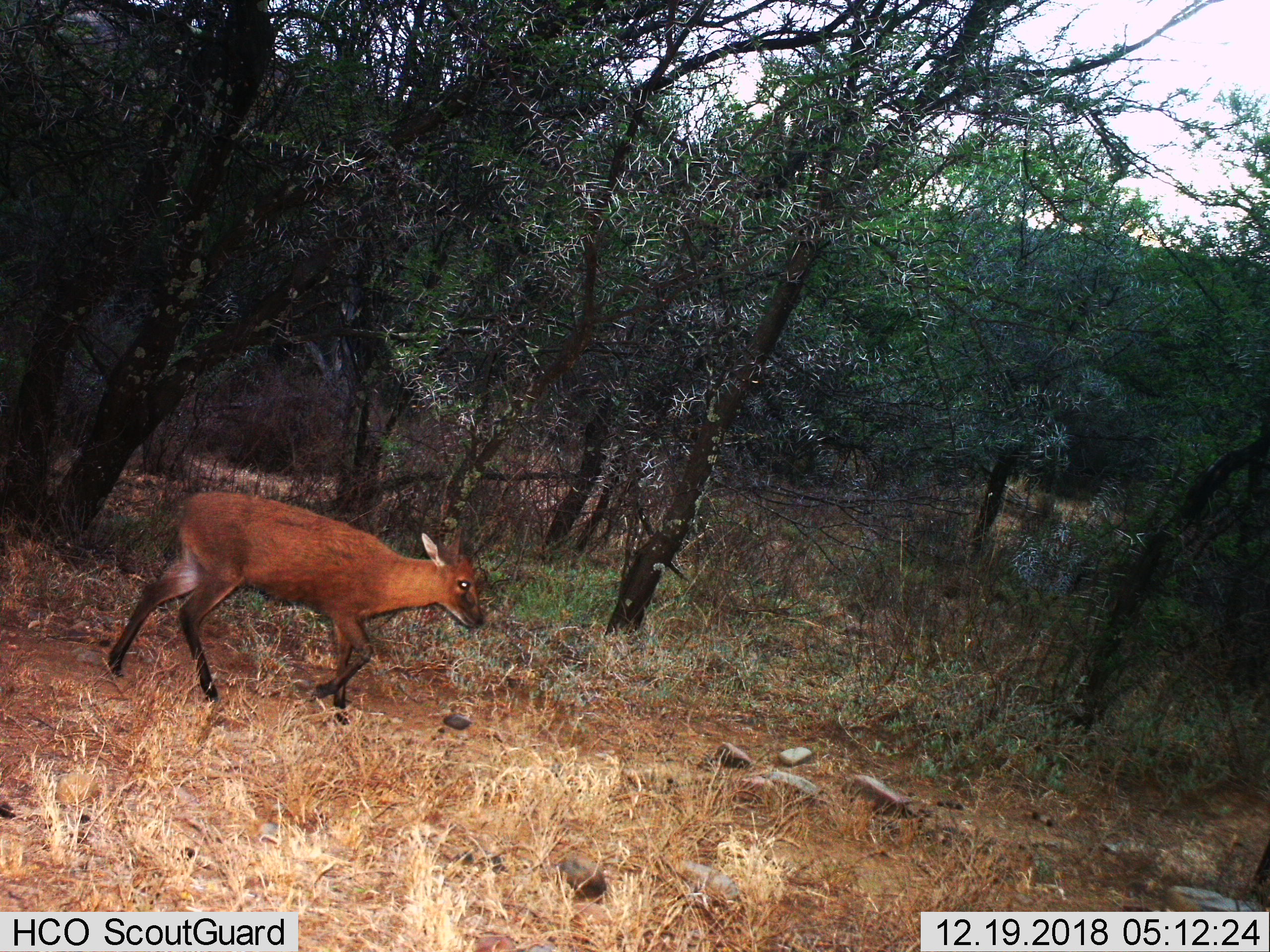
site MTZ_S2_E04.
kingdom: Animalia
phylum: Chordata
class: Mammalia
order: Artiodactyla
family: Bovidae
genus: Sylvicapra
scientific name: Sylvicapra grimmia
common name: common duiker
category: duikercommongrey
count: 1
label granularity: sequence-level